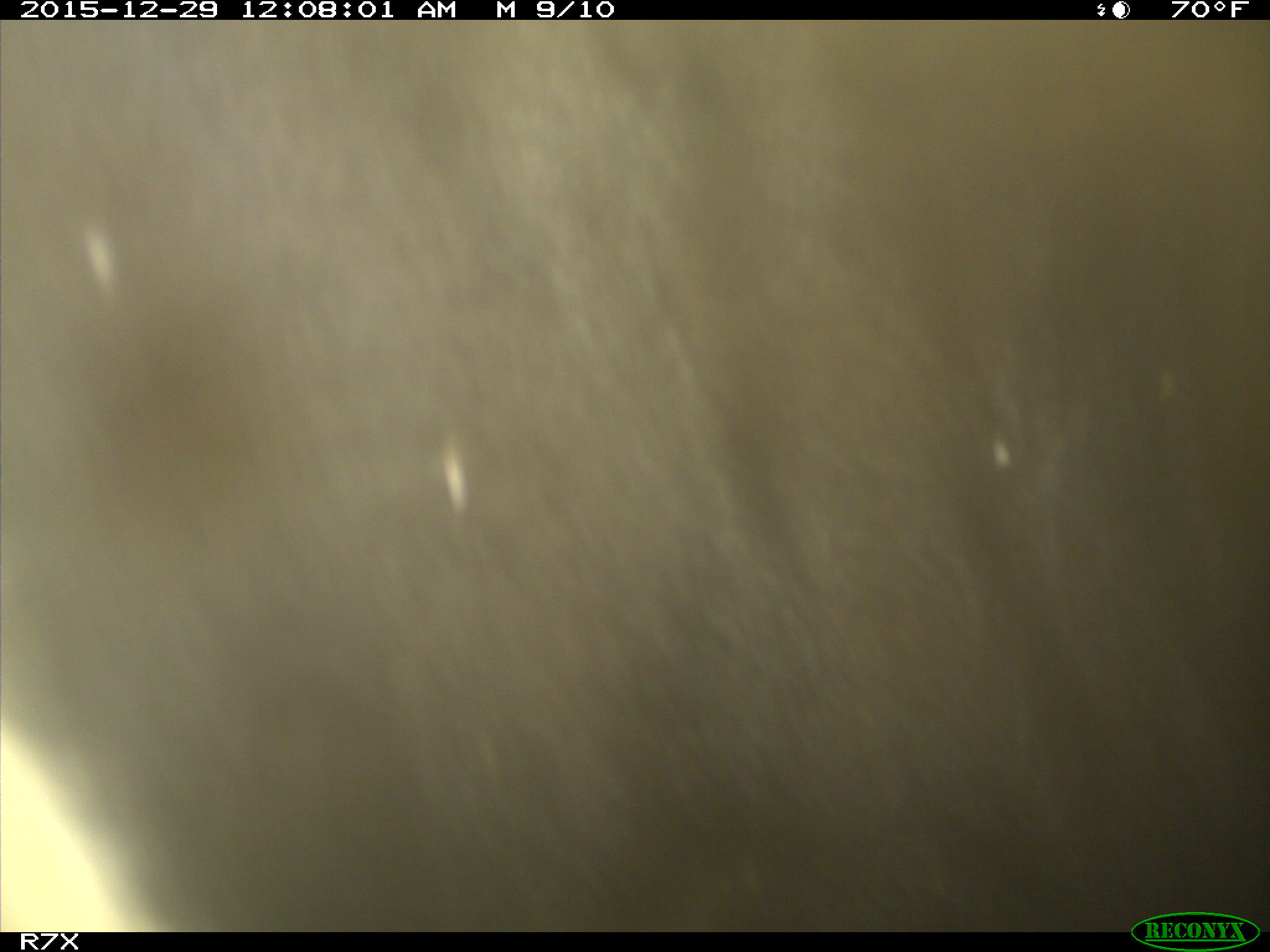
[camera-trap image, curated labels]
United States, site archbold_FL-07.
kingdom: Animalia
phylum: Chordata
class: Mammalia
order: Artiodactyla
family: Bovidae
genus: Bos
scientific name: Bos taurus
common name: domestic cow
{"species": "Bos taurus (domestic cow)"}